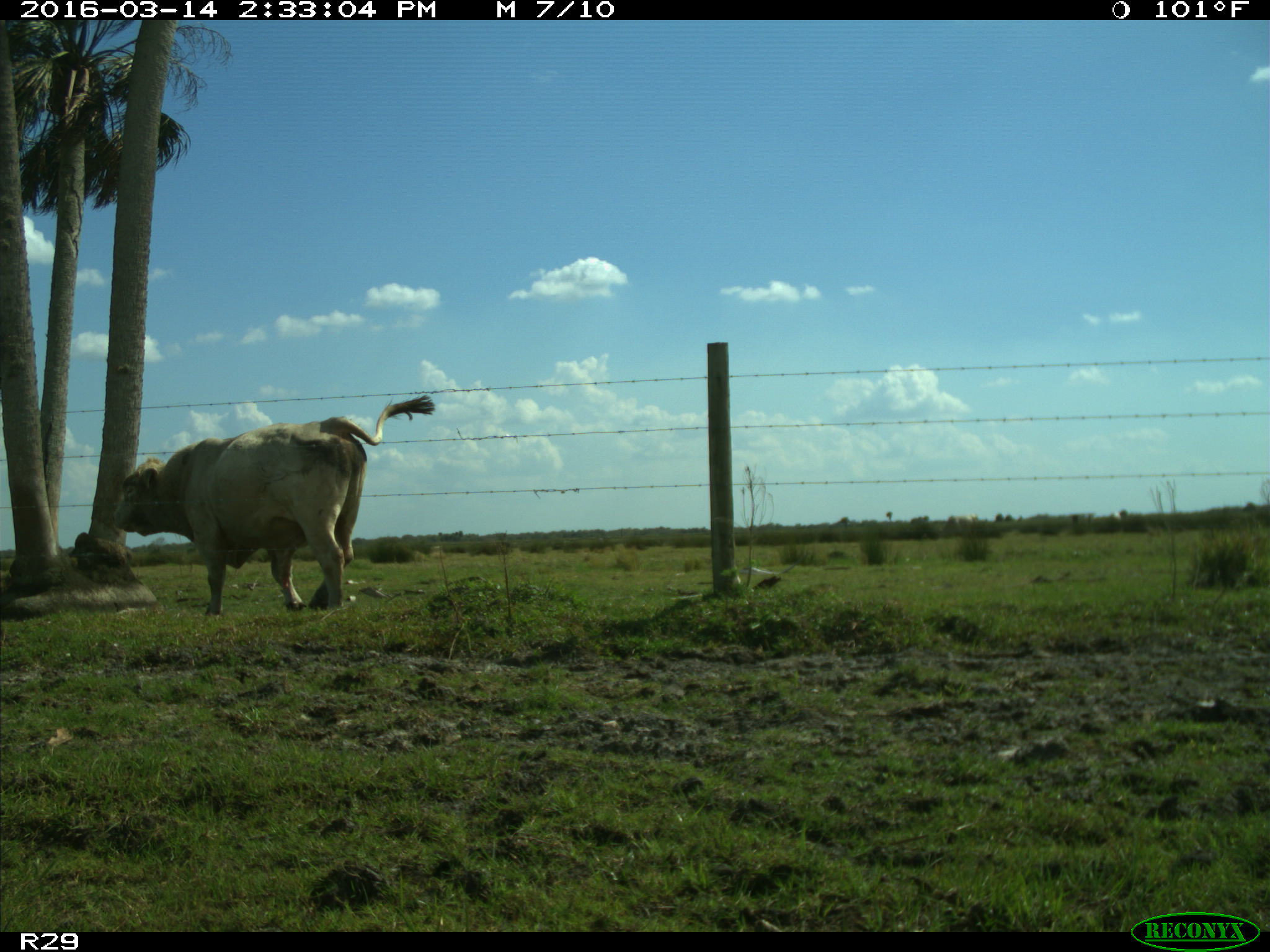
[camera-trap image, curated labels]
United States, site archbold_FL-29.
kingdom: Animalia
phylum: Chordata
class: Mammalia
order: Artiodactyla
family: Bovidae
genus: Bos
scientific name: Bos taurus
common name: domestic cow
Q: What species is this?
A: Bos taurus (domestic cow).